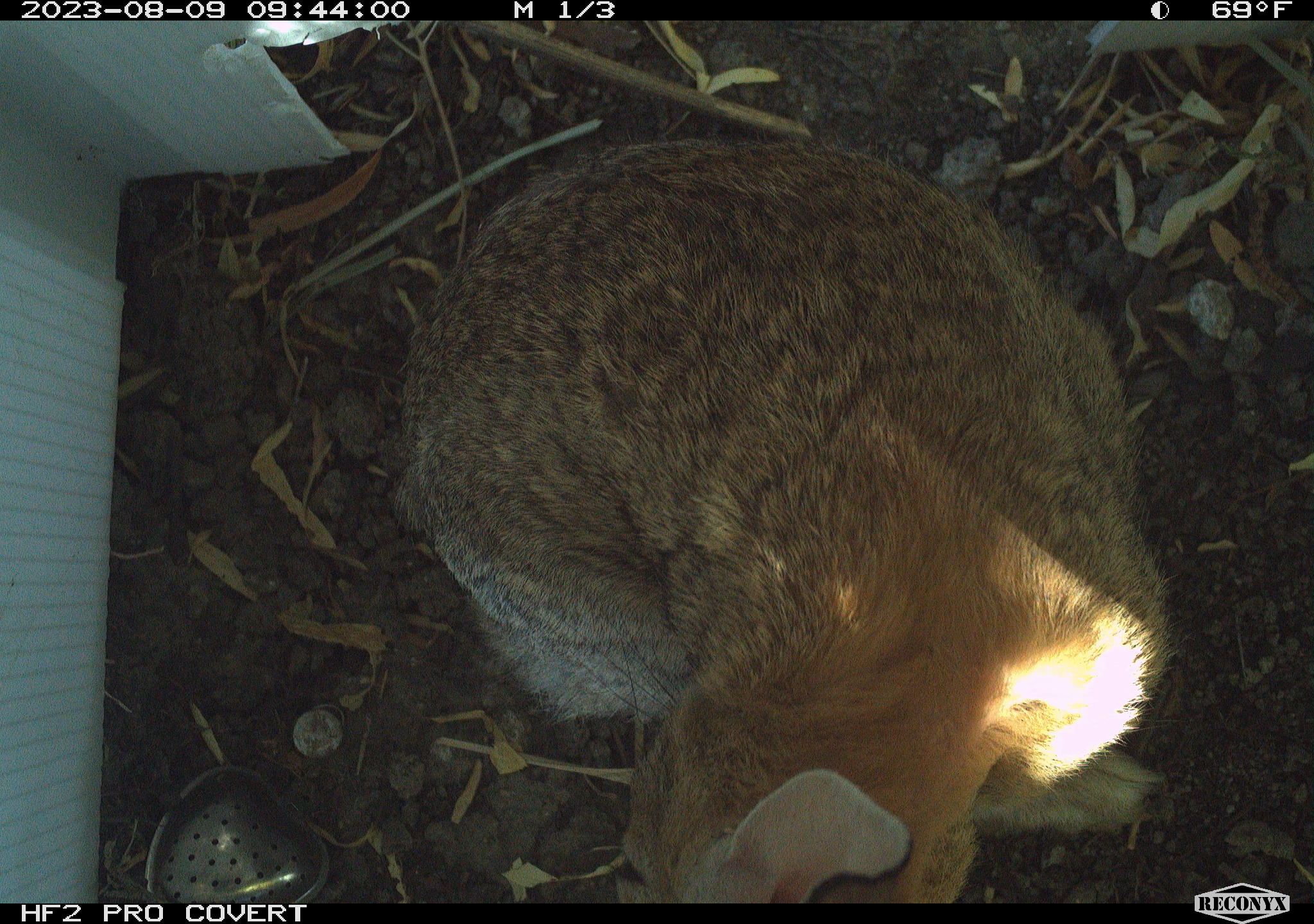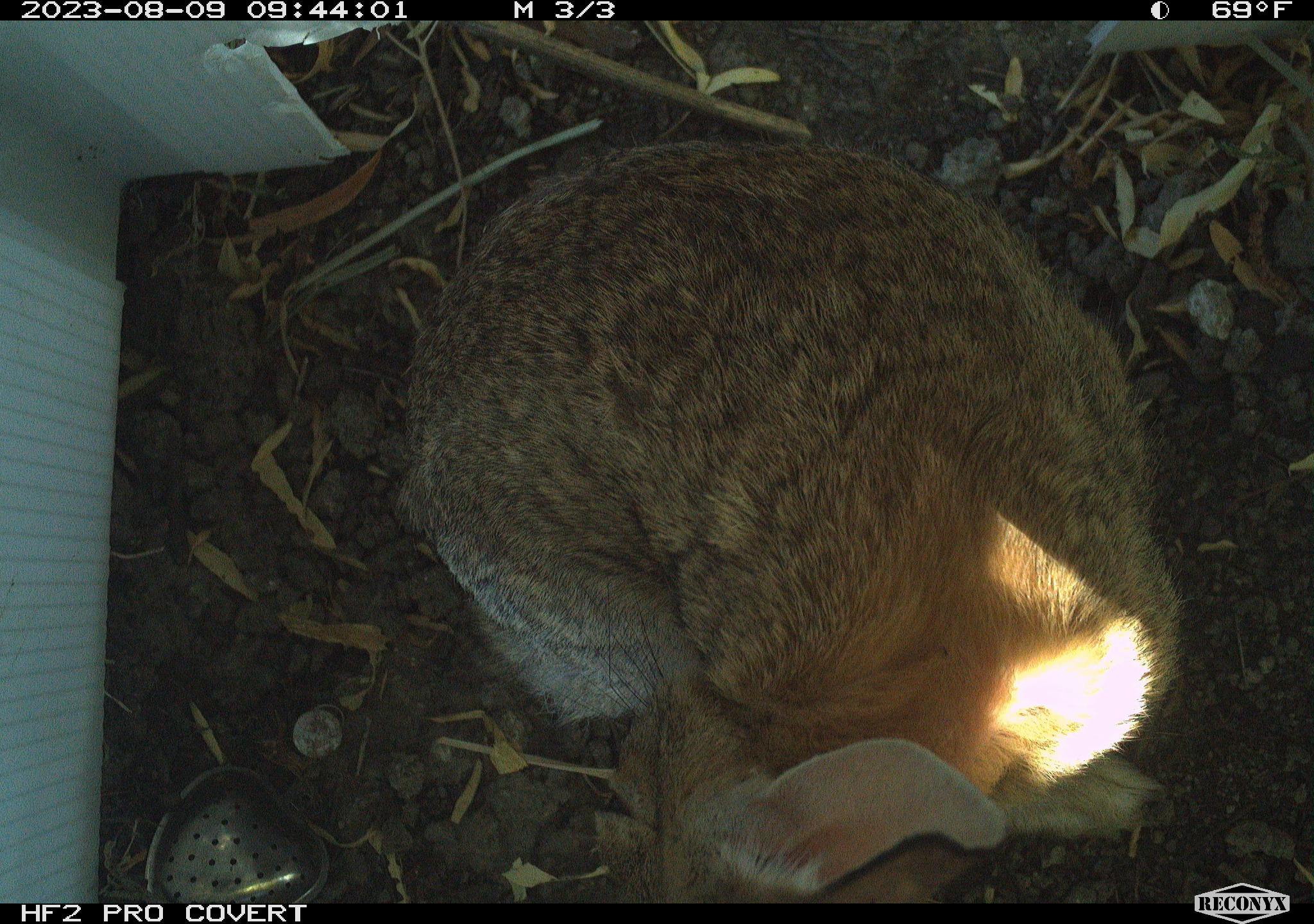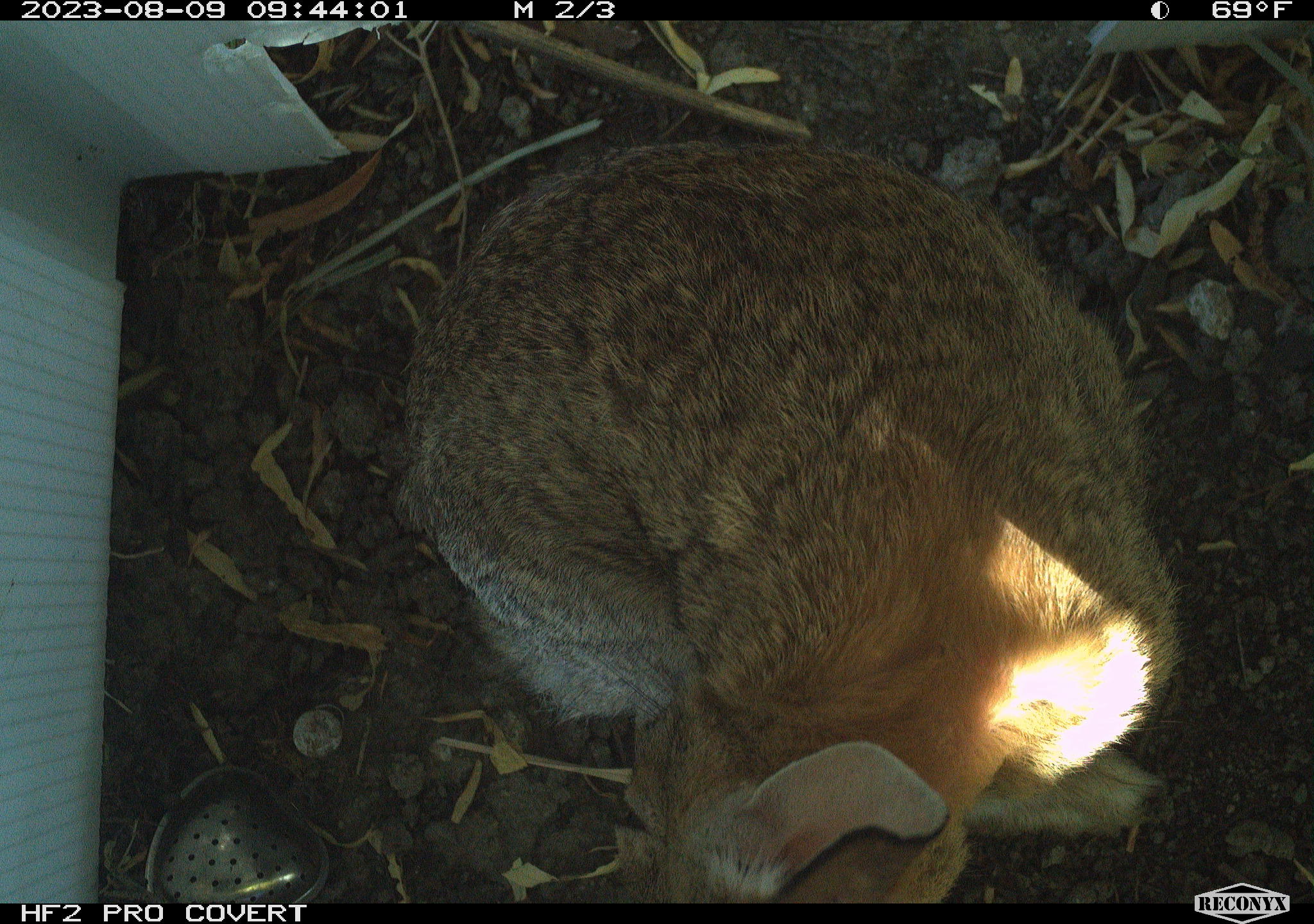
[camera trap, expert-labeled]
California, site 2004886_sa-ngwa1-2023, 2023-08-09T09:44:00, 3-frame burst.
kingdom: Animalia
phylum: Chordata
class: Mammalia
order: Lagomorpha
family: Leporidae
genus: Sylvilagus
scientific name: Sylvilagus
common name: cottontail rabbits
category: sylvilagus species